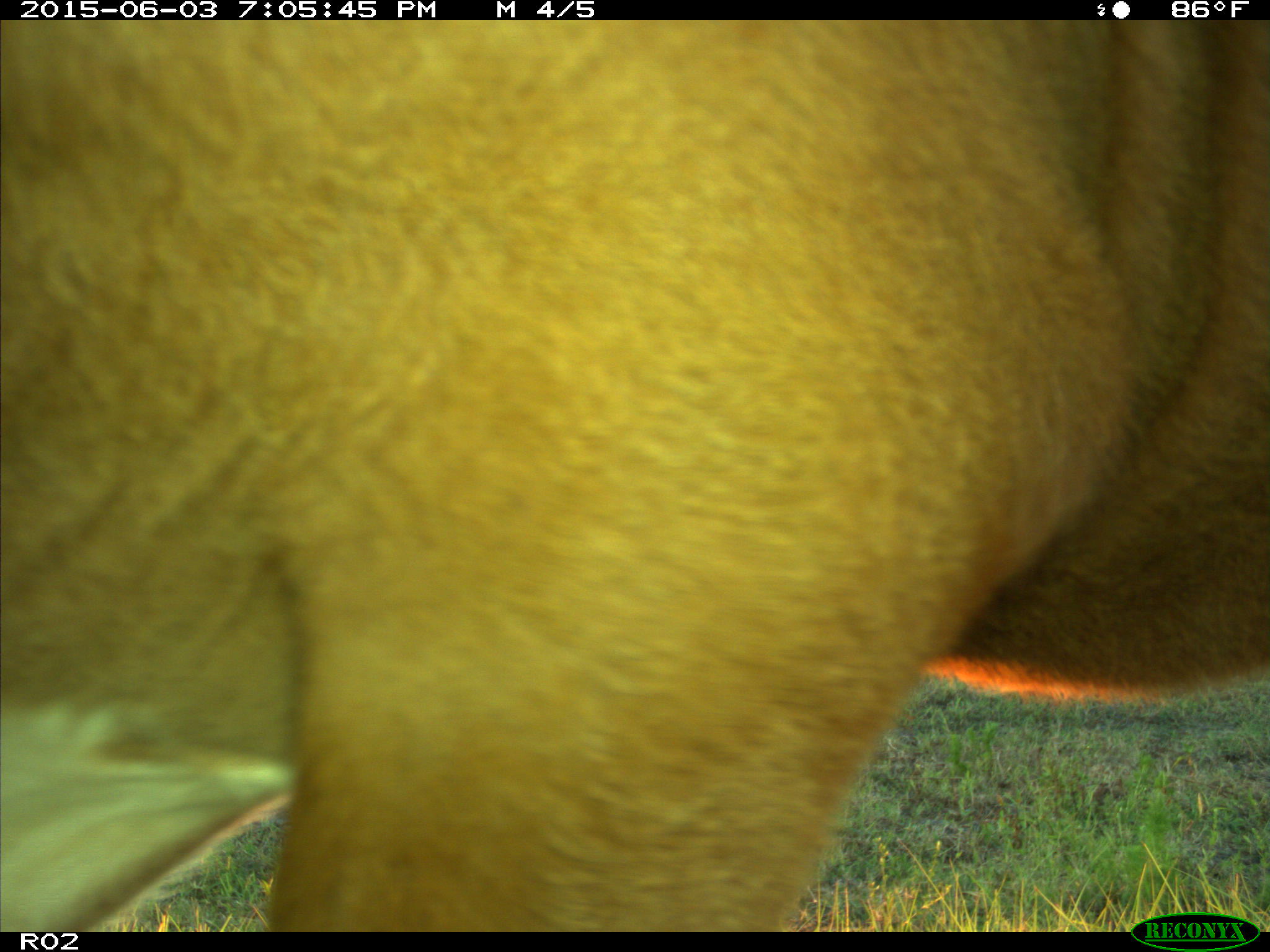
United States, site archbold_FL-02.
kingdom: Animalia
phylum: Chordata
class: Mammalia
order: Artiodactyla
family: Bovidae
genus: Bos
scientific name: Bos taurus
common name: domestic cow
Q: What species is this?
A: Bos taurus (domestic cow).